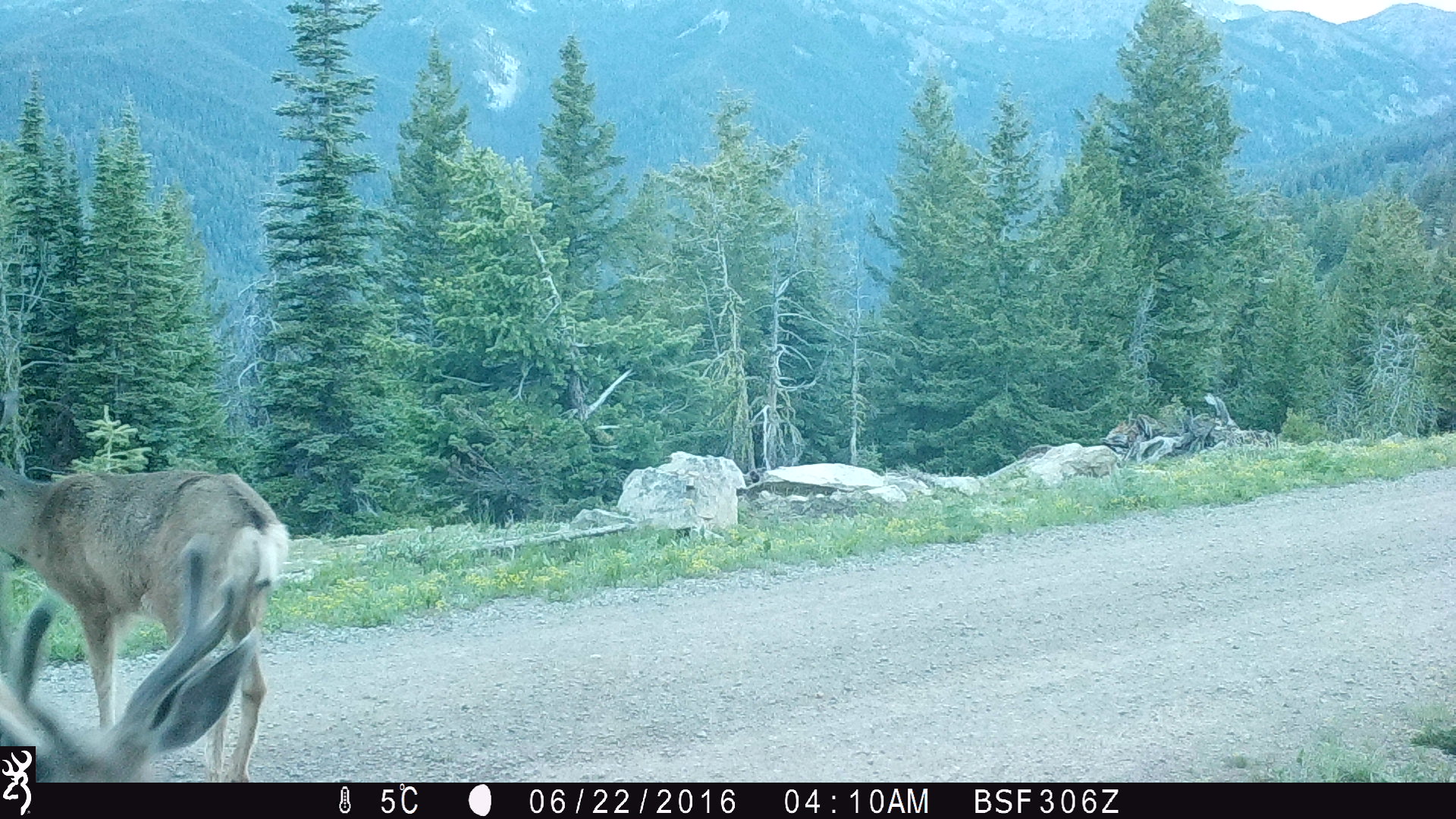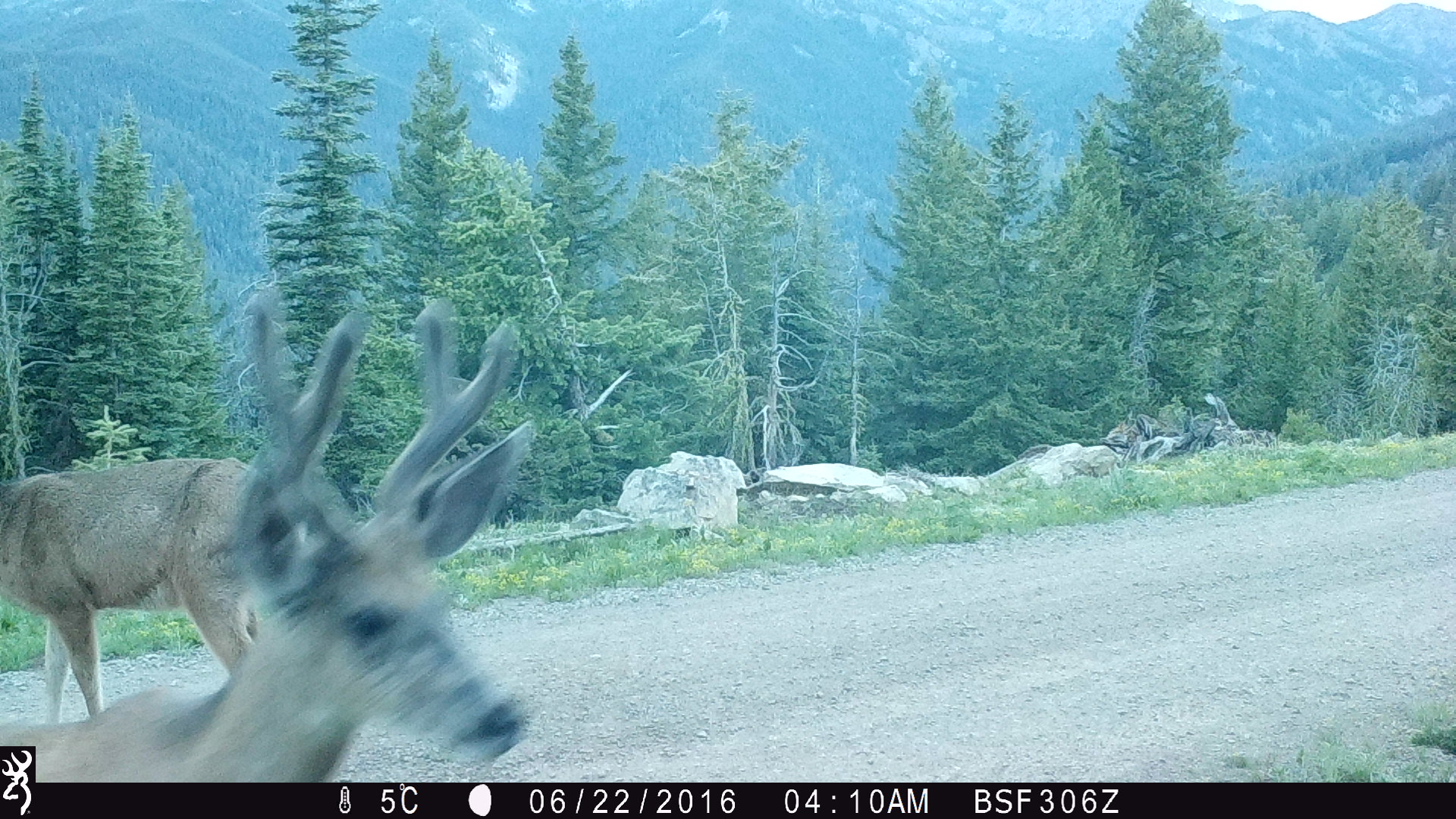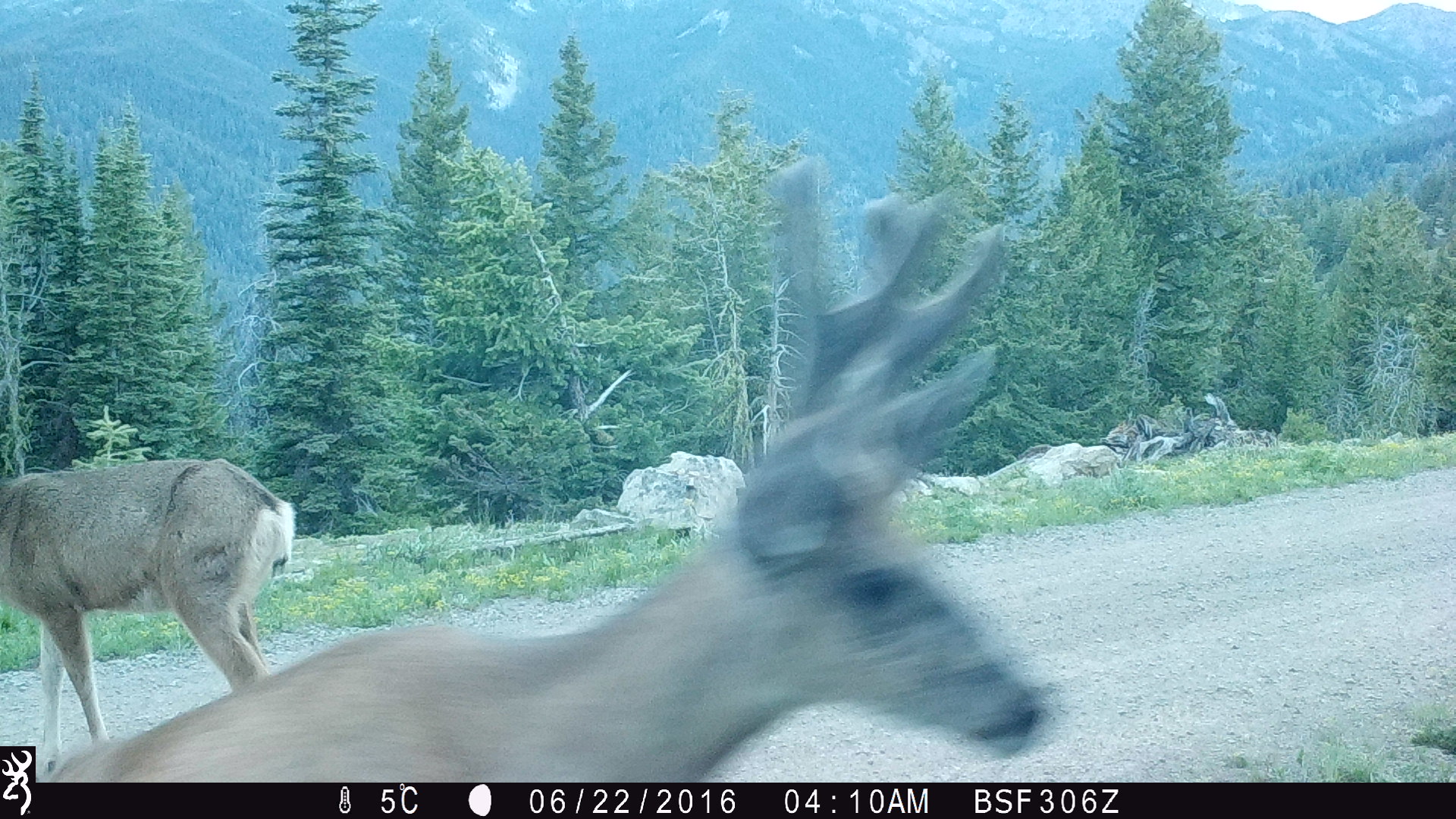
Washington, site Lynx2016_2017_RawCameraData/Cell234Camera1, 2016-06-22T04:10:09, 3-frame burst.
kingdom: Animalia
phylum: Chordata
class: Mammalia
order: Artiodactyla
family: Cervidae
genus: Odocoileus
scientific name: Odocoileus hemionus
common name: mule deer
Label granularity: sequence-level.